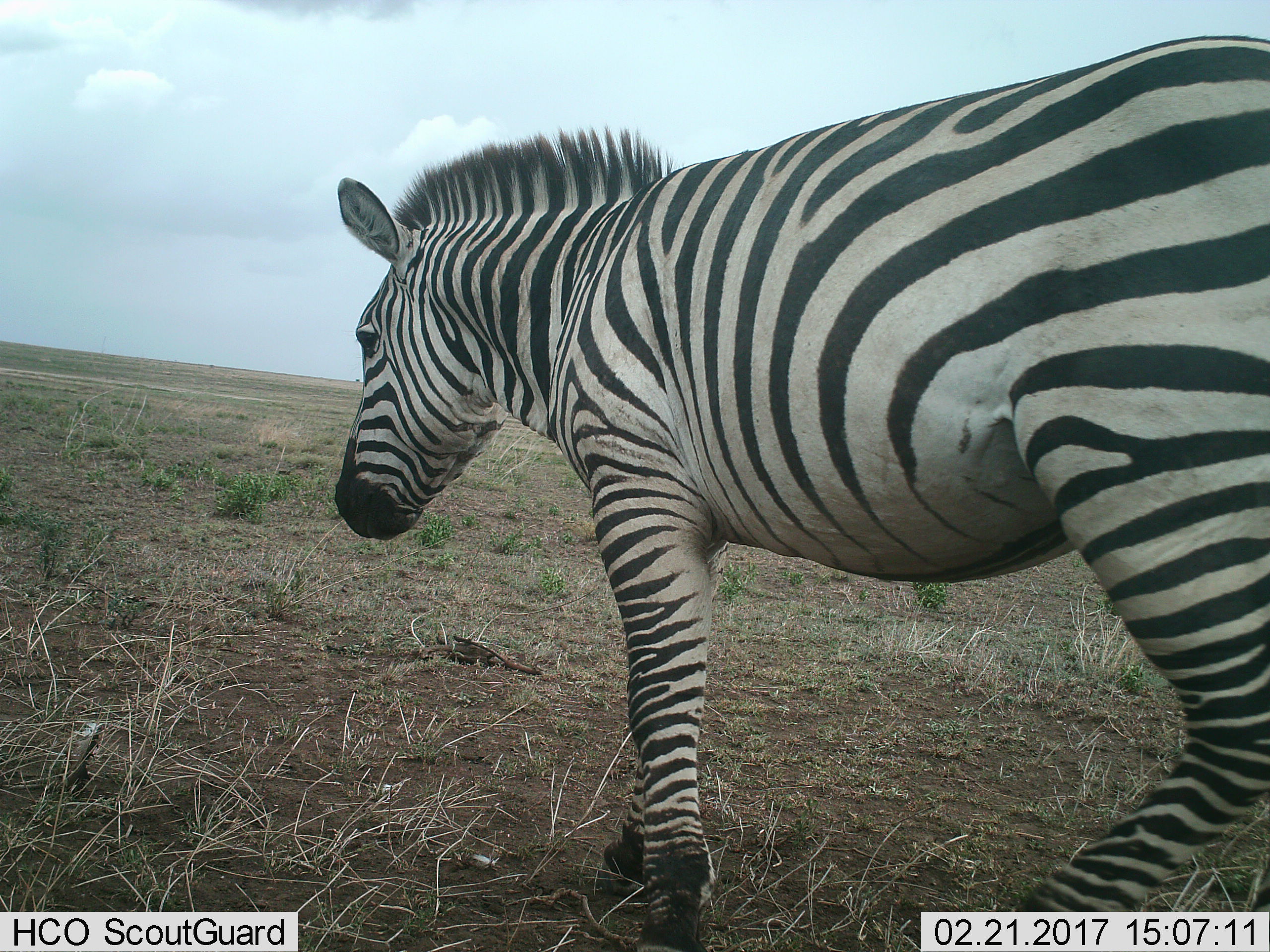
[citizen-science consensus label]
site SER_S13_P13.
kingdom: Animalia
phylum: Chordata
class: Mammalia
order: Perissodactyla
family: Equidae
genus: Equus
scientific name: Equus quagga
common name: plains zebra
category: zebraplains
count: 1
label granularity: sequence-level